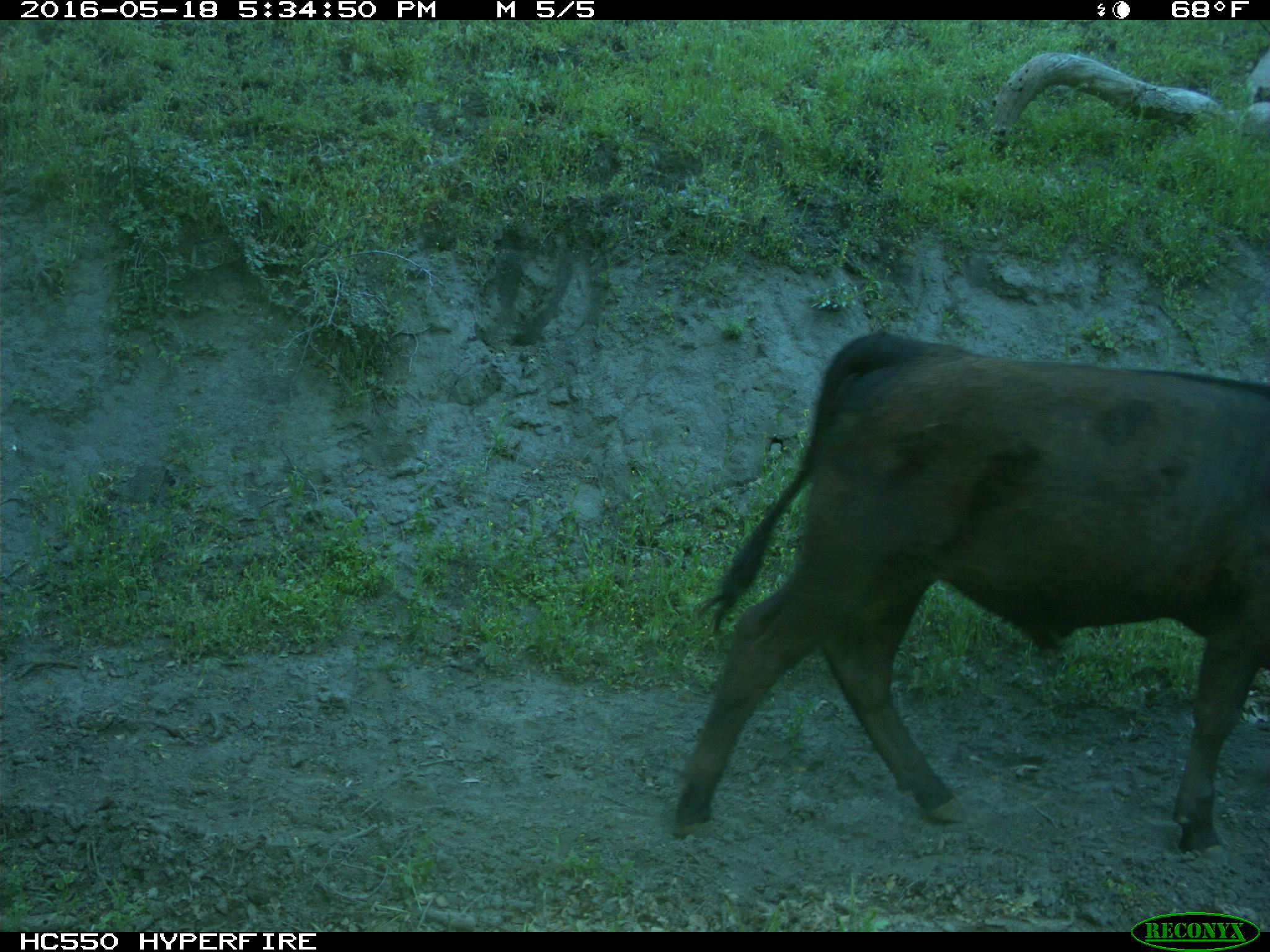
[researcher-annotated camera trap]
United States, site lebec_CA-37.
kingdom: Animalia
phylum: Chordata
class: Mammalia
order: Artiodactyla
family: Bovidae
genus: Bos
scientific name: Bos taurus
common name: domestic cow